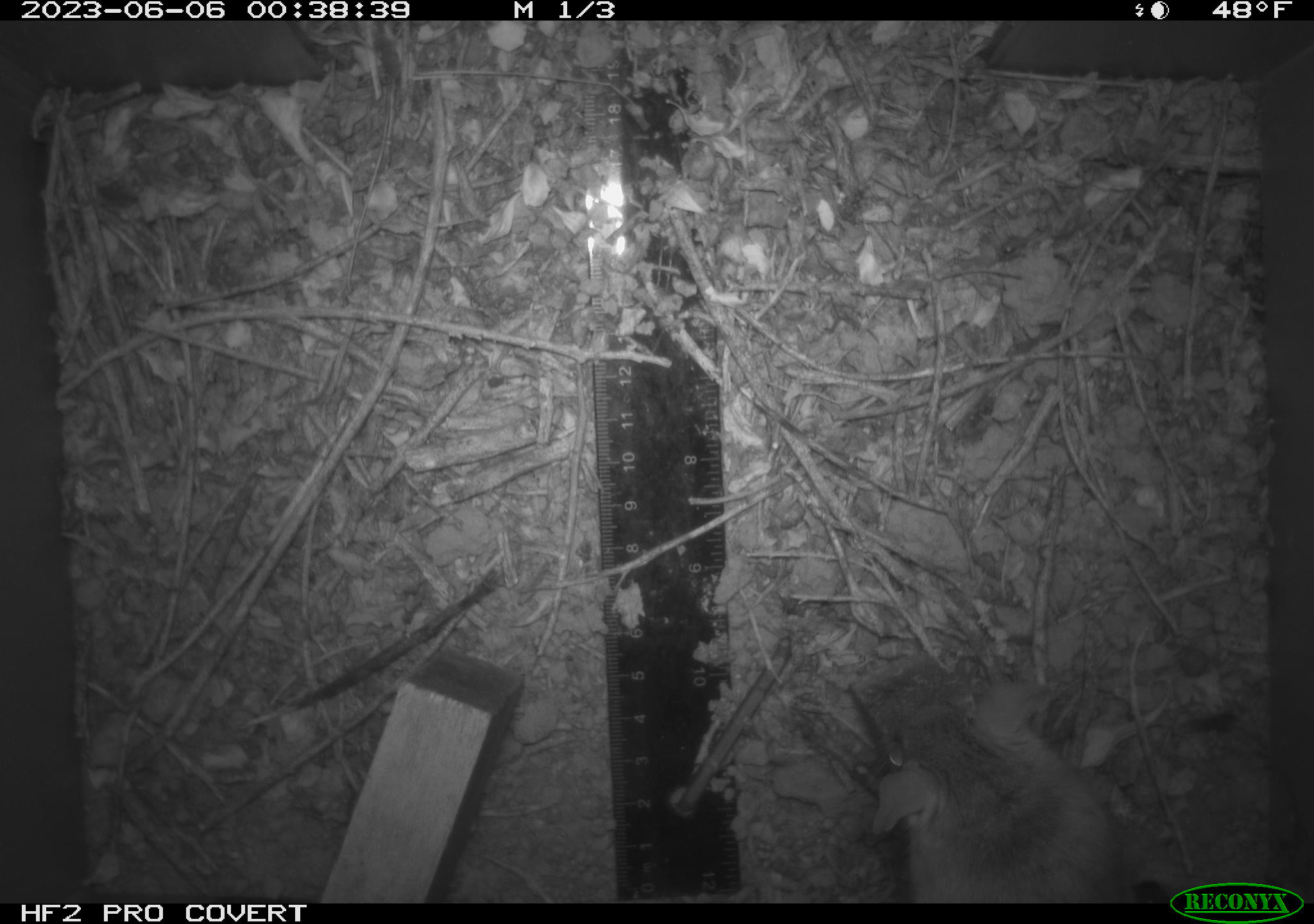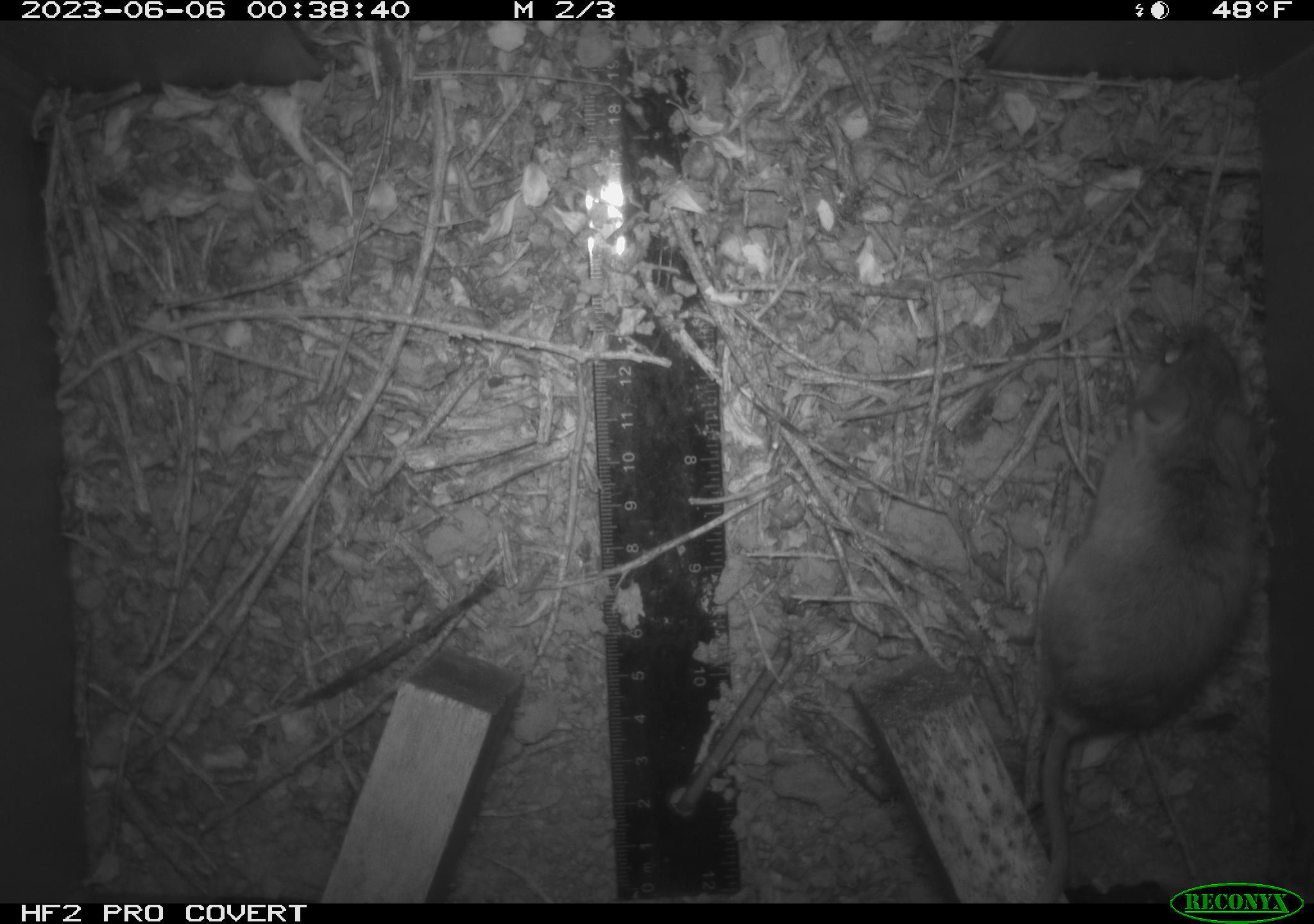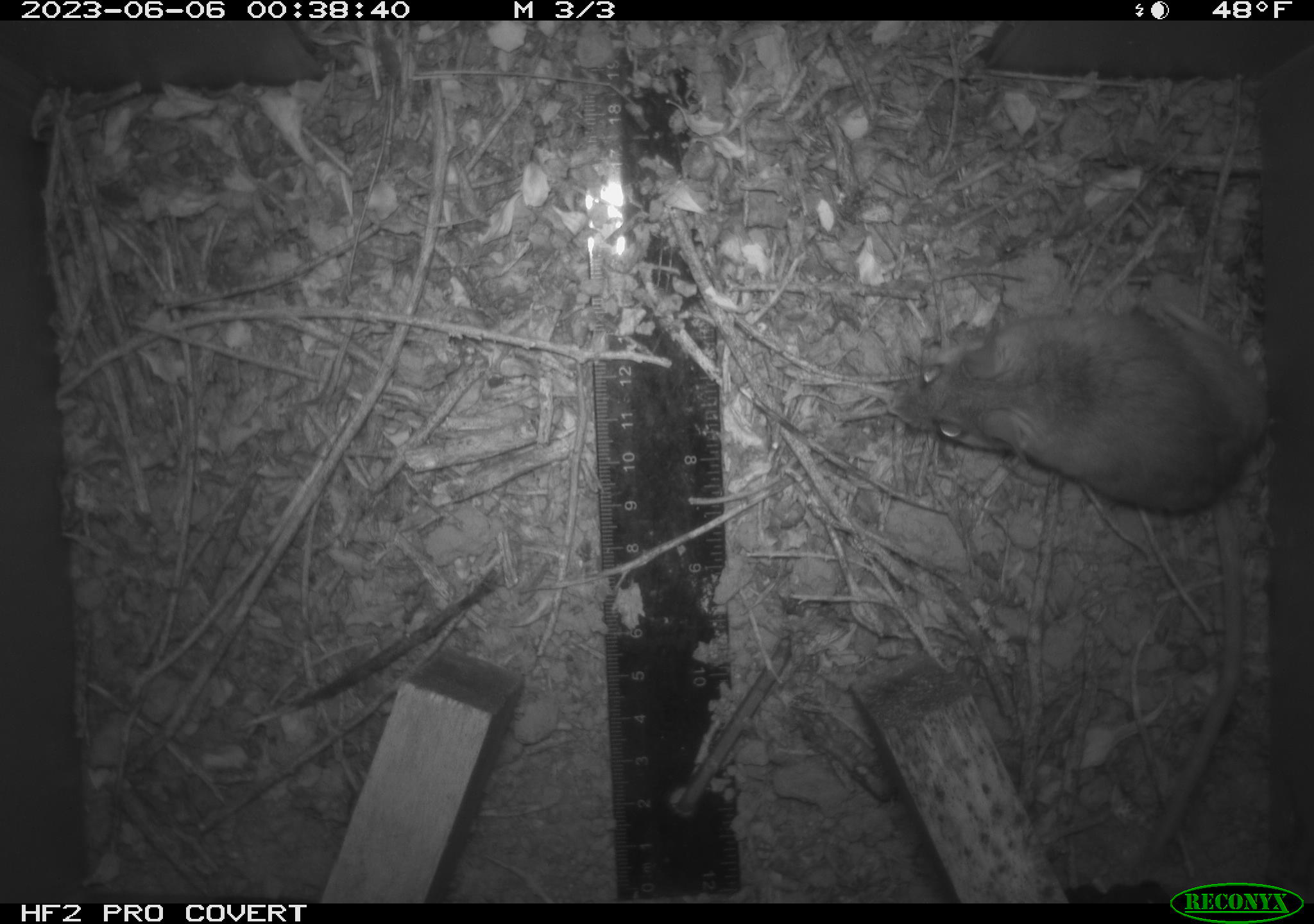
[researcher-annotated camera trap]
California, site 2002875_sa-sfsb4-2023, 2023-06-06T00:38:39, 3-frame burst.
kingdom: Animalia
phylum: Chordata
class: Mammalia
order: Rodentia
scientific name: Rodentia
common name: mouse species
Mouse species (Rodentia).